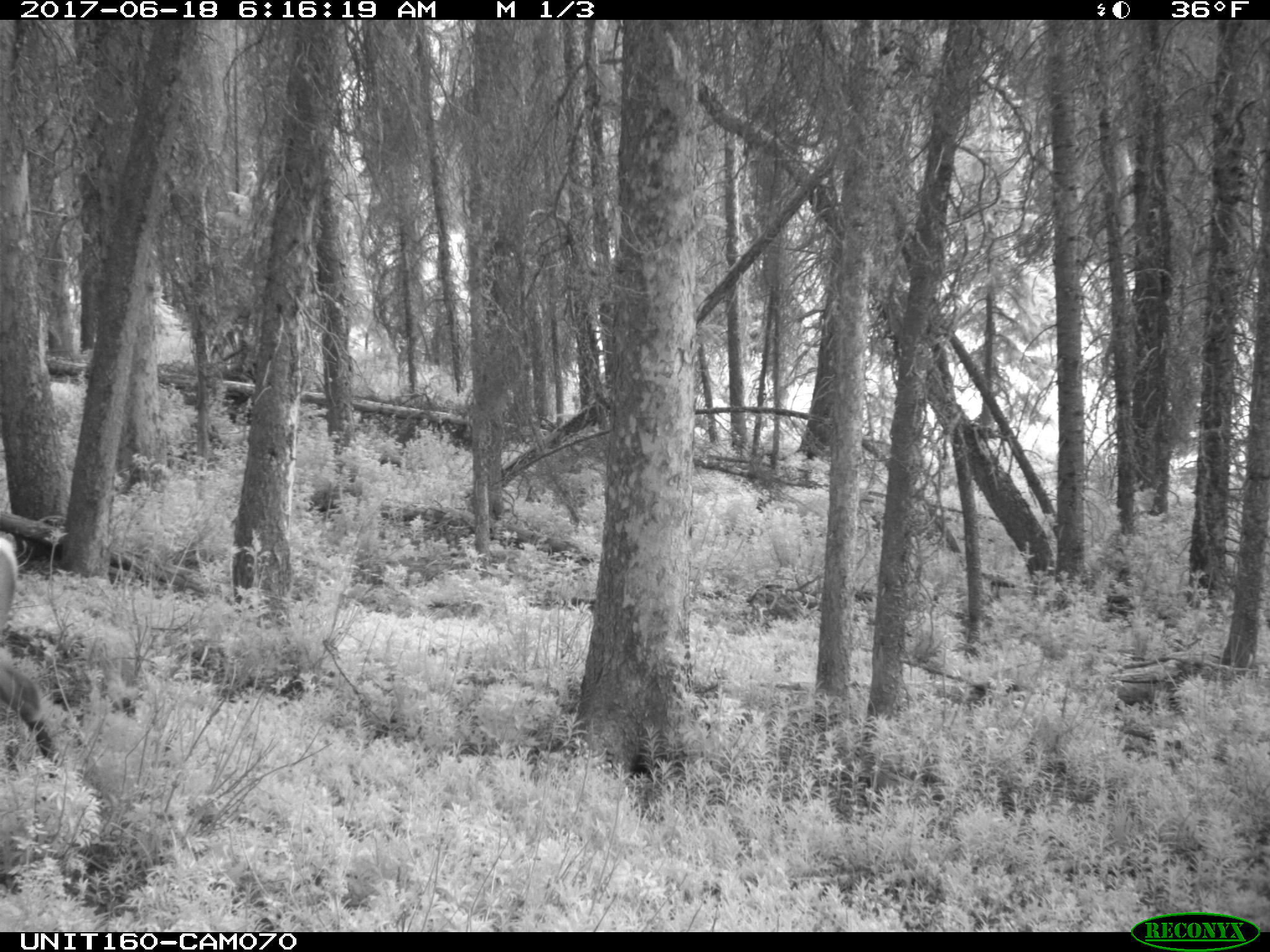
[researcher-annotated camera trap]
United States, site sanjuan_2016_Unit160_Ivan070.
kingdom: Animalia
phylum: Chordata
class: Mammalia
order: Artiodactyla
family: Cervidae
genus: Cervus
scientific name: Cervus elaphus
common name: red deer